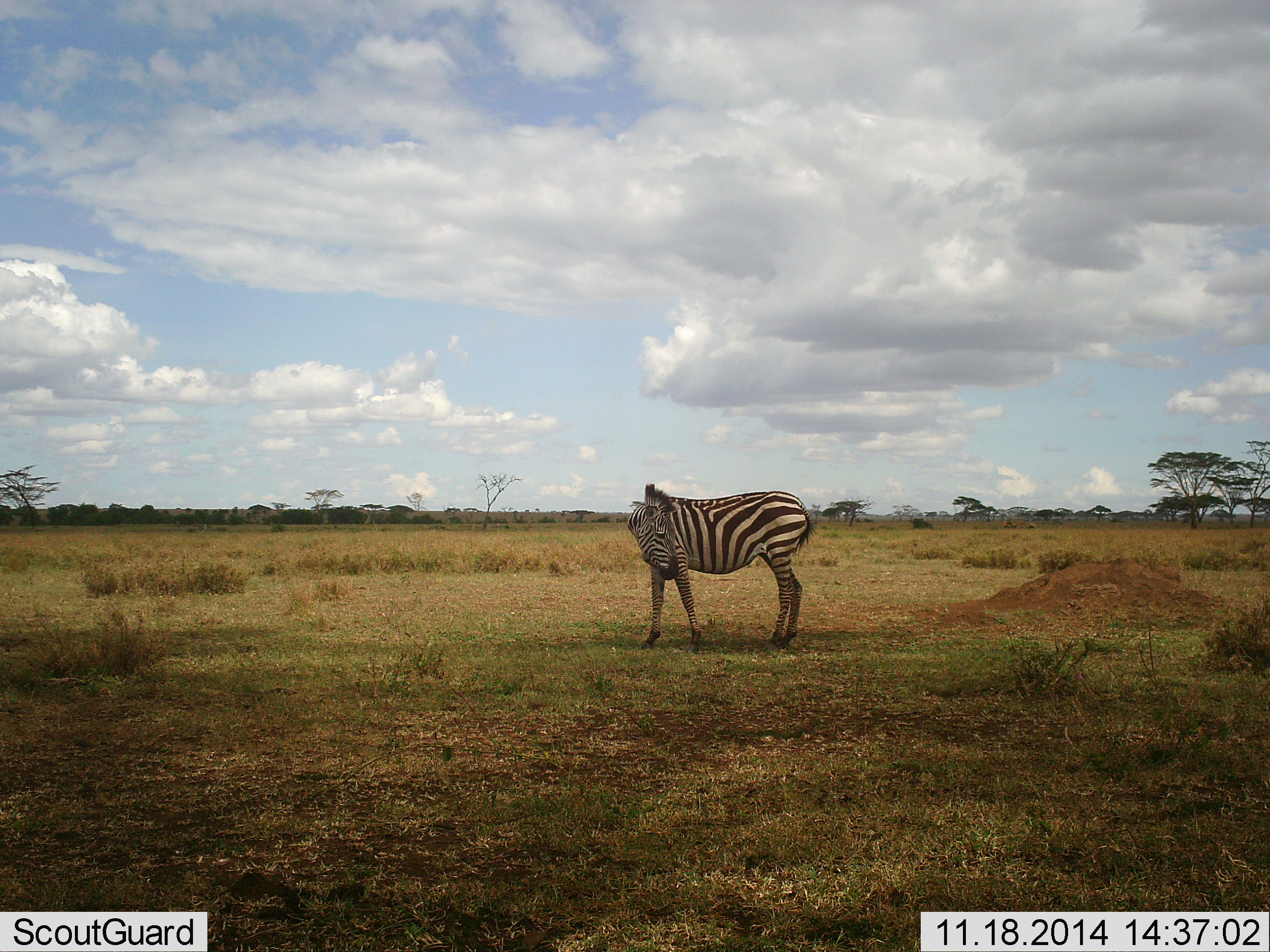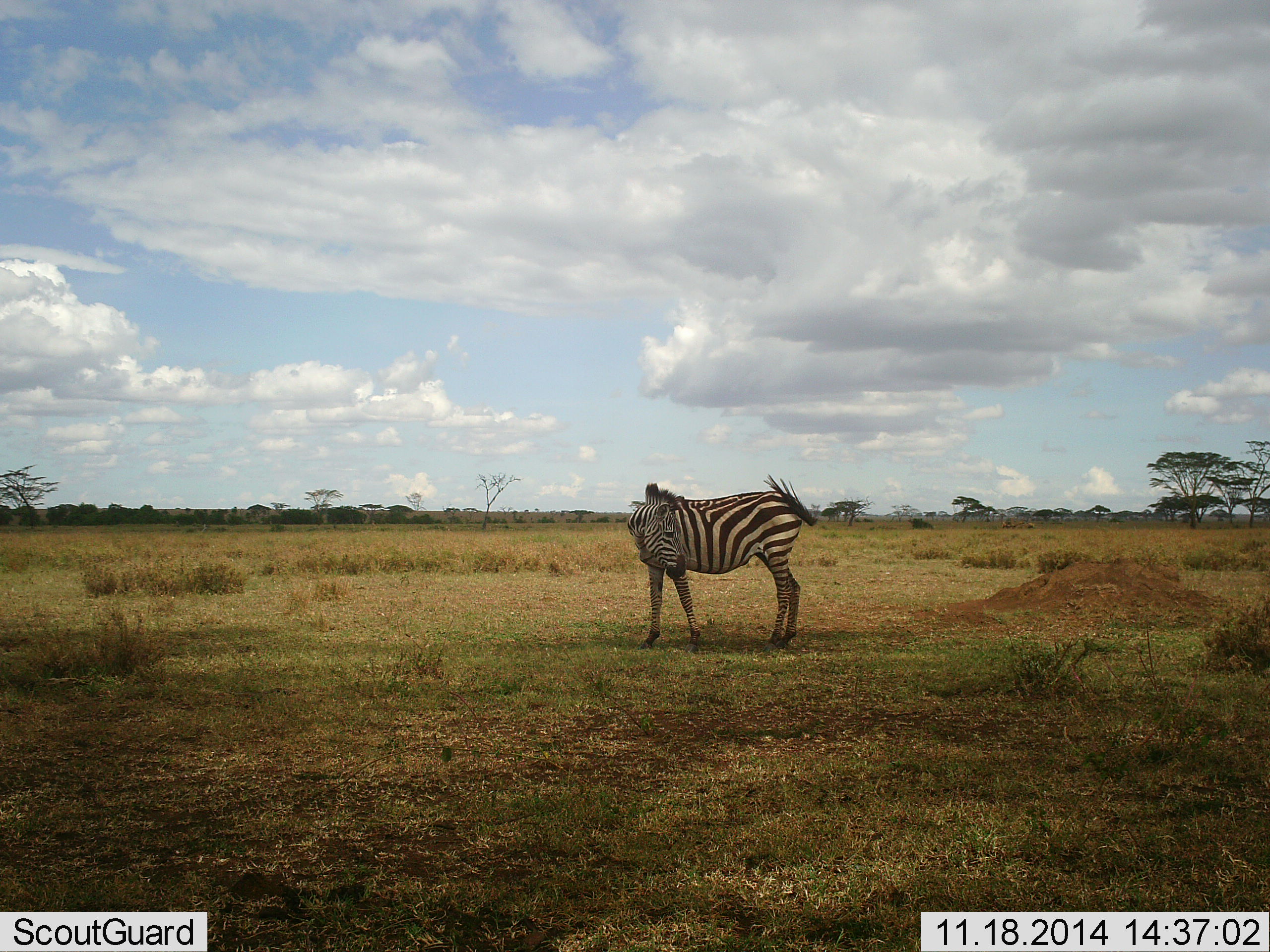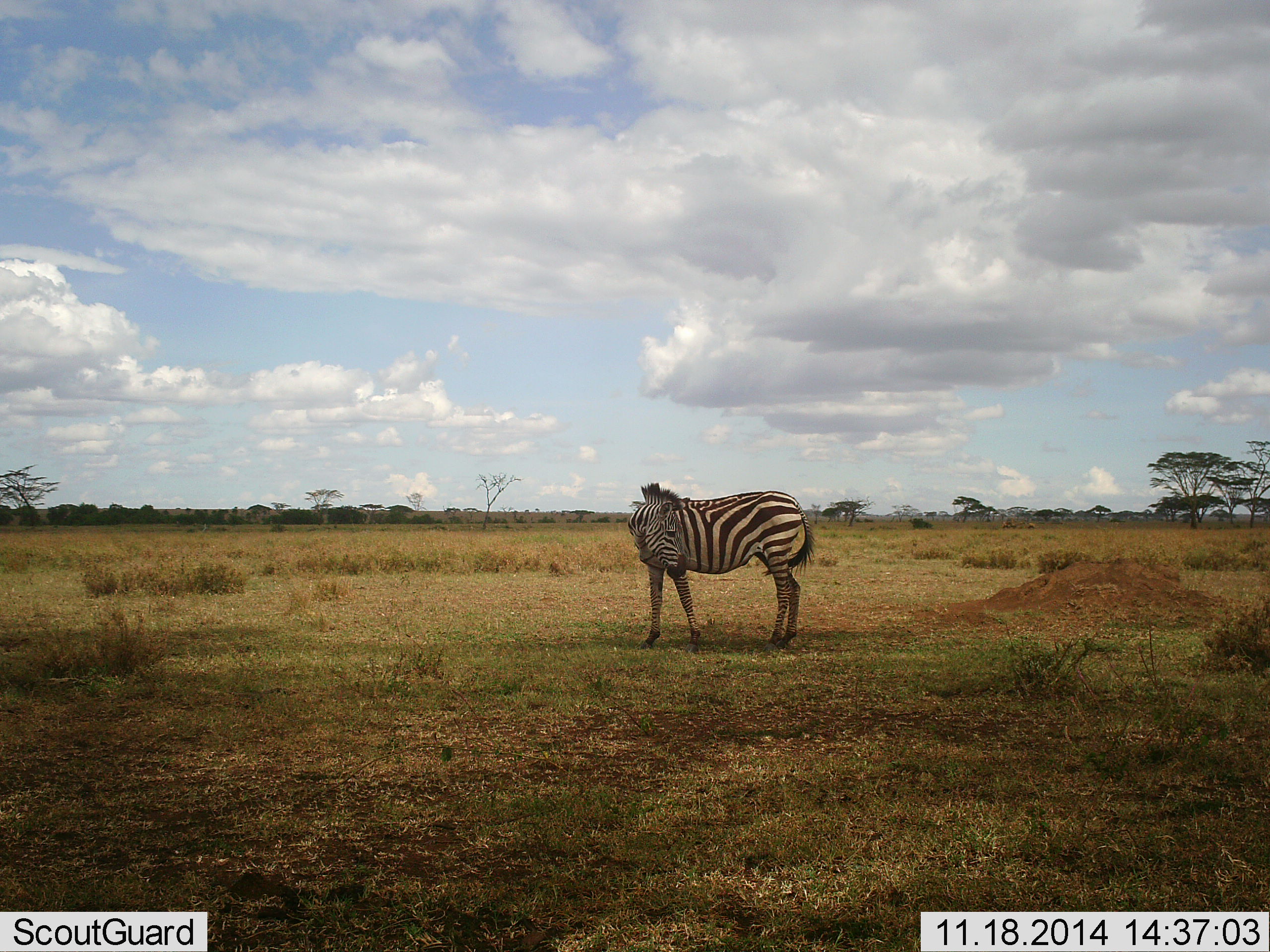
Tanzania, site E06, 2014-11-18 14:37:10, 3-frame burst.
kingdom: Animalia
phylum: Chordata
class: Mammalia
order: Perissodactyla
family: Equidae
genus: Equus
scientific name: Equus quagga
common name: plains zebra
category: zebra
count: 1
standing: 90%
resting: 10%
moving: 10%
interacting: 0%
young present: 0%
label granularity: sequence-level